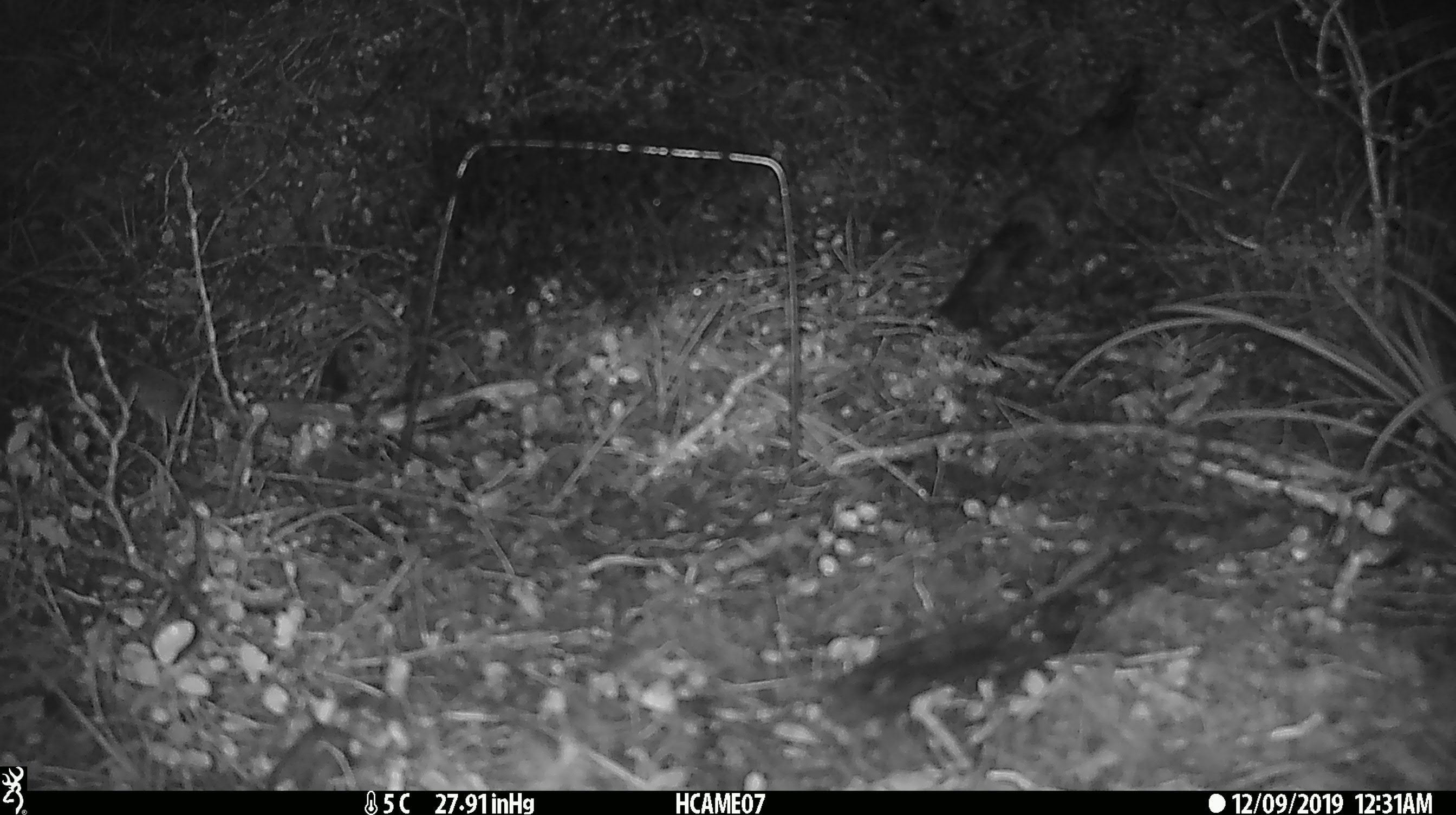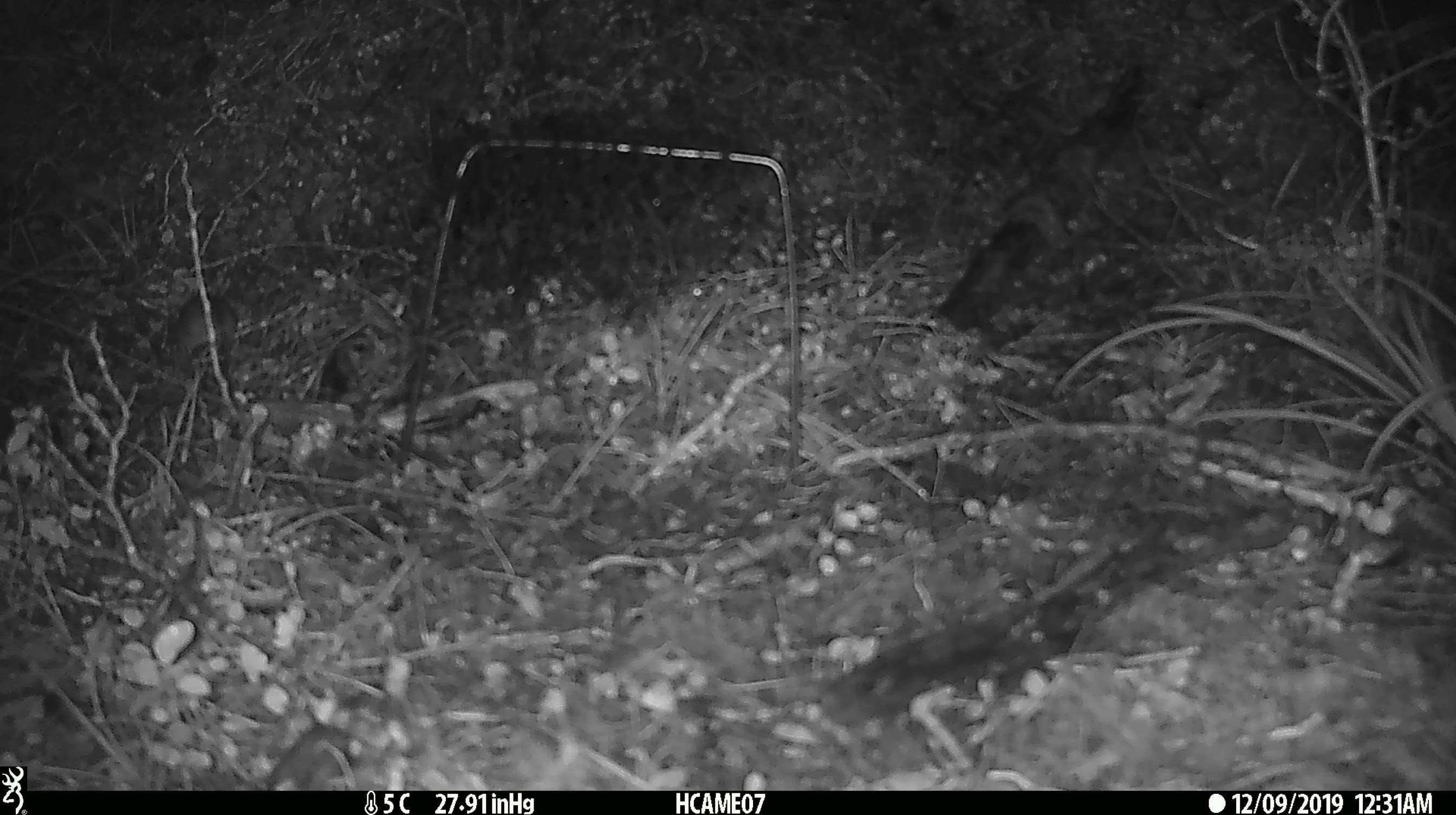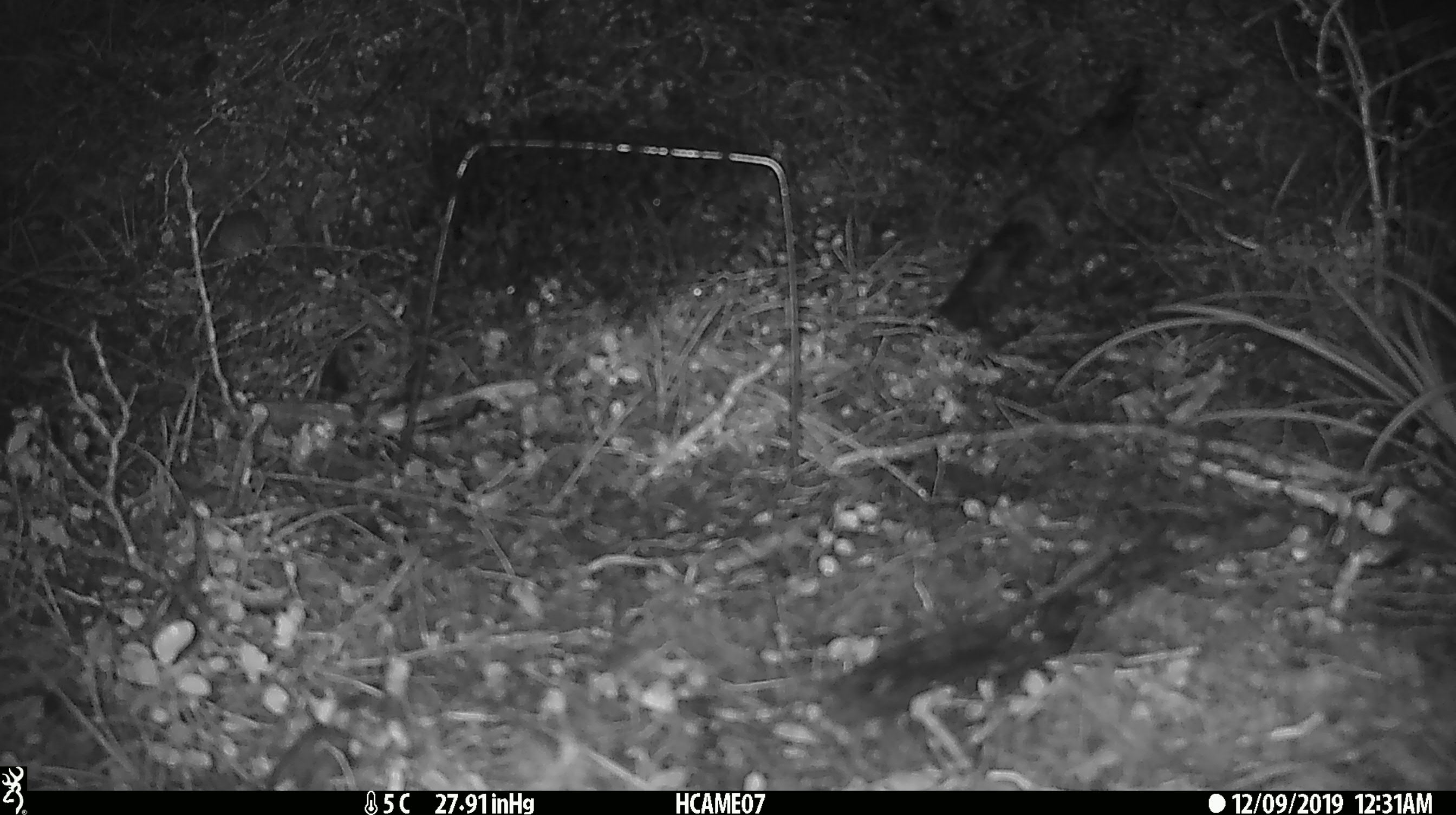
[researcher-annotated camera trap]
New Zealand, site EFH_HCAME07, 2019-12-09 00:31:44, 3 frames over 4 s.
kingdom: Animalia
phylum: Chordata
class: Mammalia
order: Rodentia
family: Muridae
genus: Mus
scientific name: Mus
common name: mouse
Mouse (Mus).